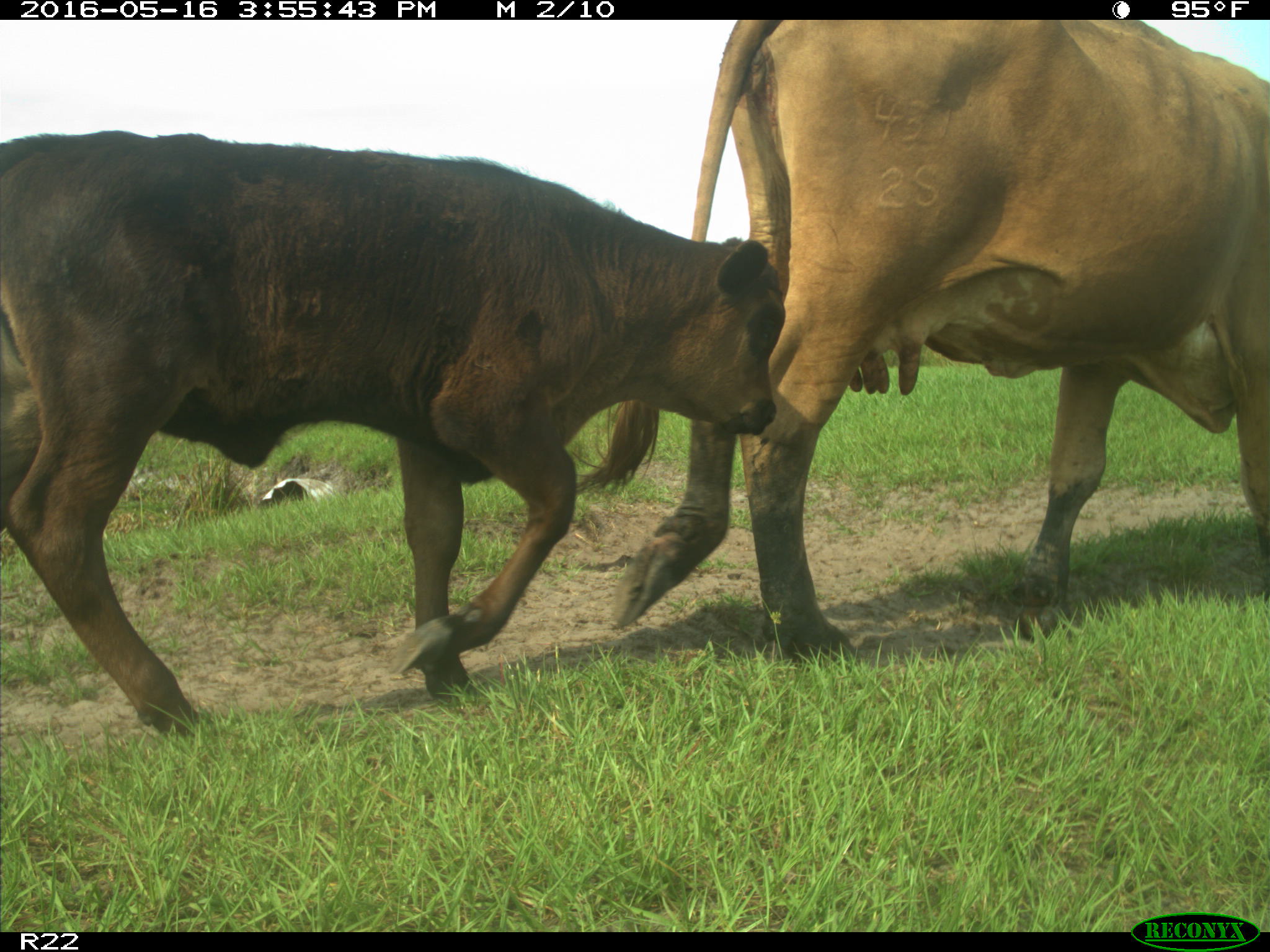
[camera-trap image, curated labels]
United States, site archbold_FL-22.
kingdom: Animalia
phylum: Chordata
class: Mammalia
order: Artiodactyla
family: Bovidae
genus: Bos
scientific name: Bos taurus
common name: domestic cow